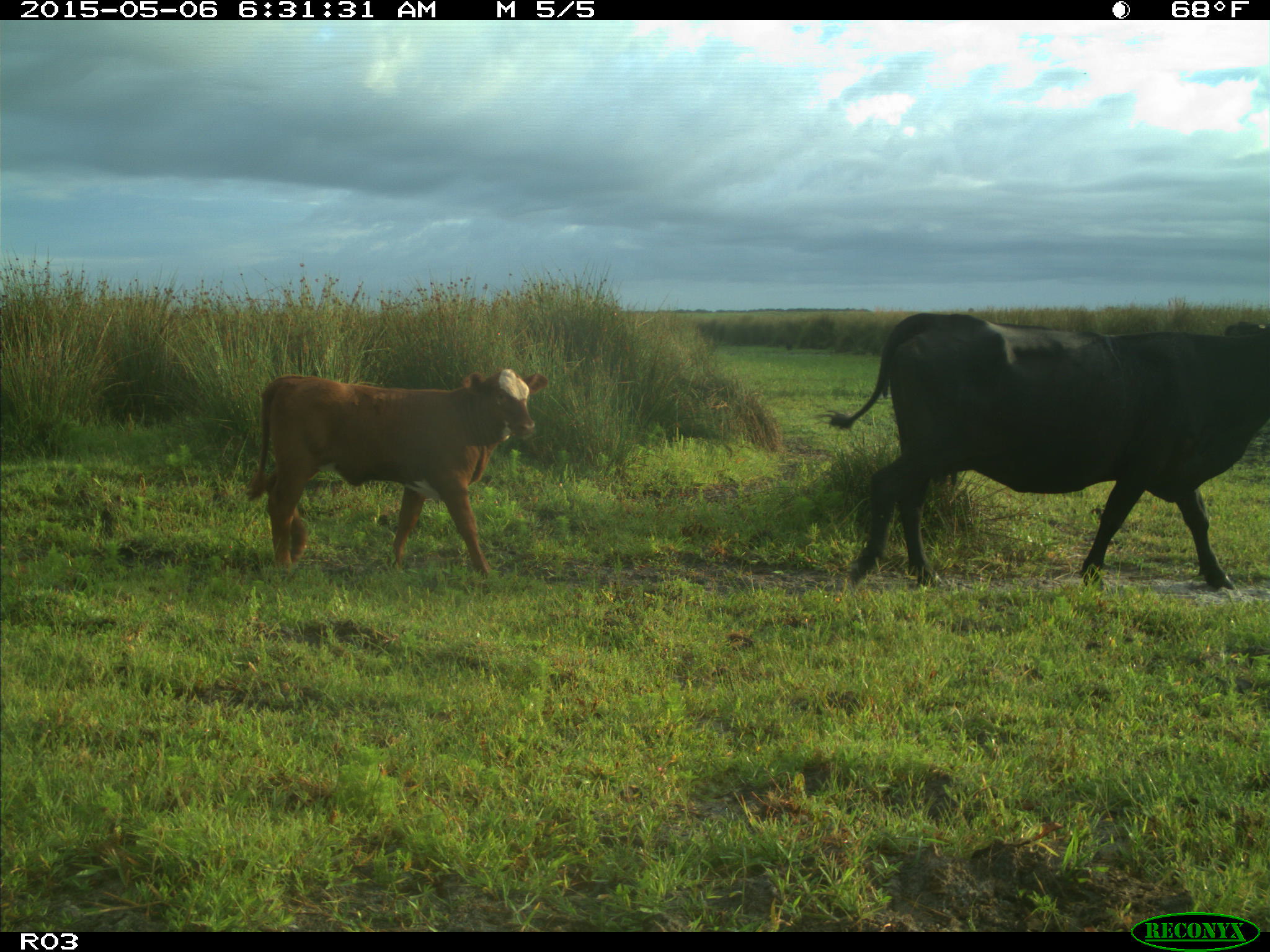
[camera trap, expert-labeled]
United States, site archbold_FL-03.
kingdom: Animalia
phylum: Chordata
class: Mammalia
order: Artiodactyla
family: Bovidae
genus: Bos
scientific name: Bos taurus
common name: domestic cow